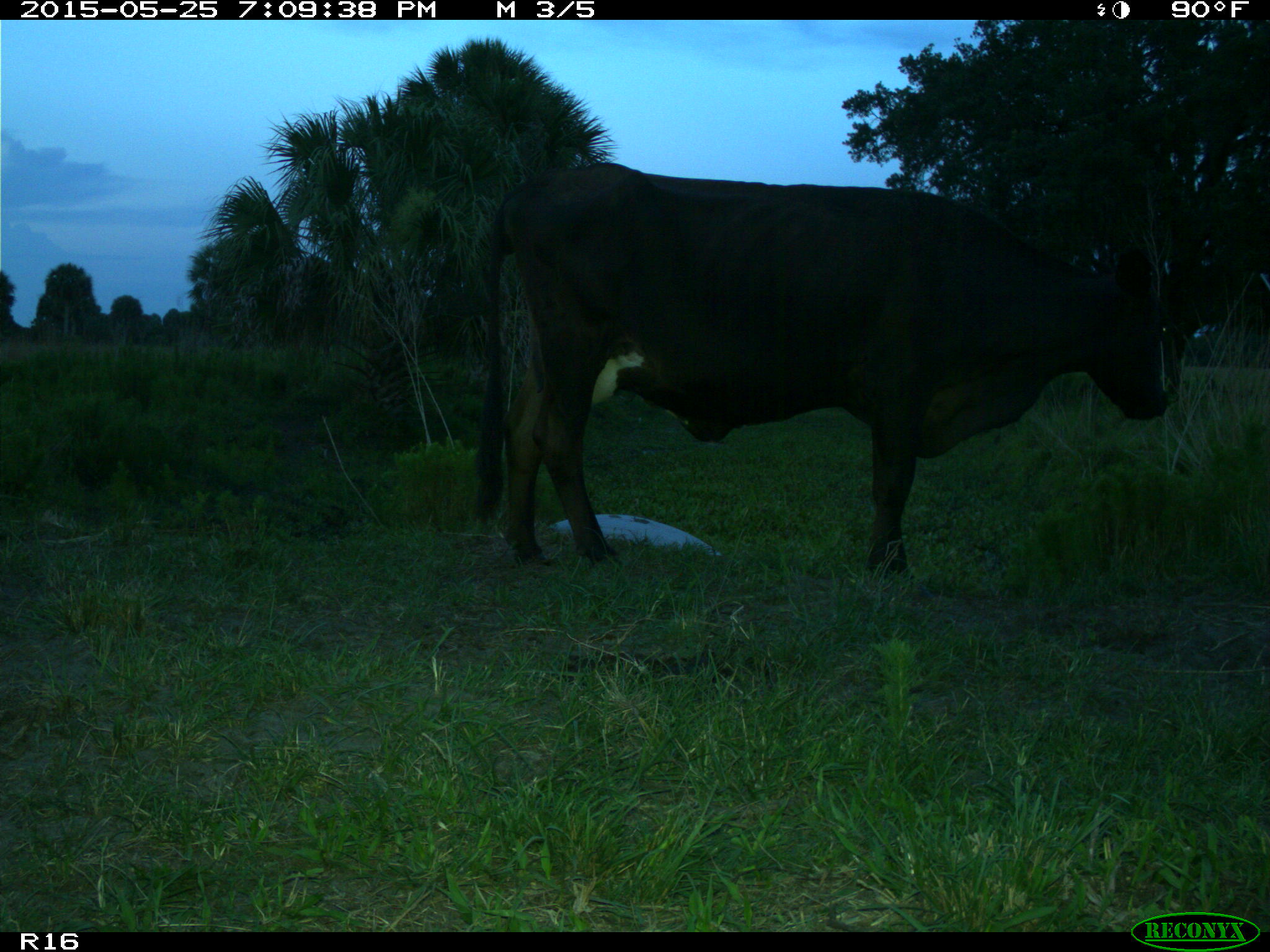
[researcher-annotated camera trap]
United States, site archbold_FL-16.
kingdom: Animalia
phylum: Chordata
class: Mammalia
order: Artiodactyla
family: Bovidae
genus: Bos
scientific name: Bos taurus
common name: domestic cow